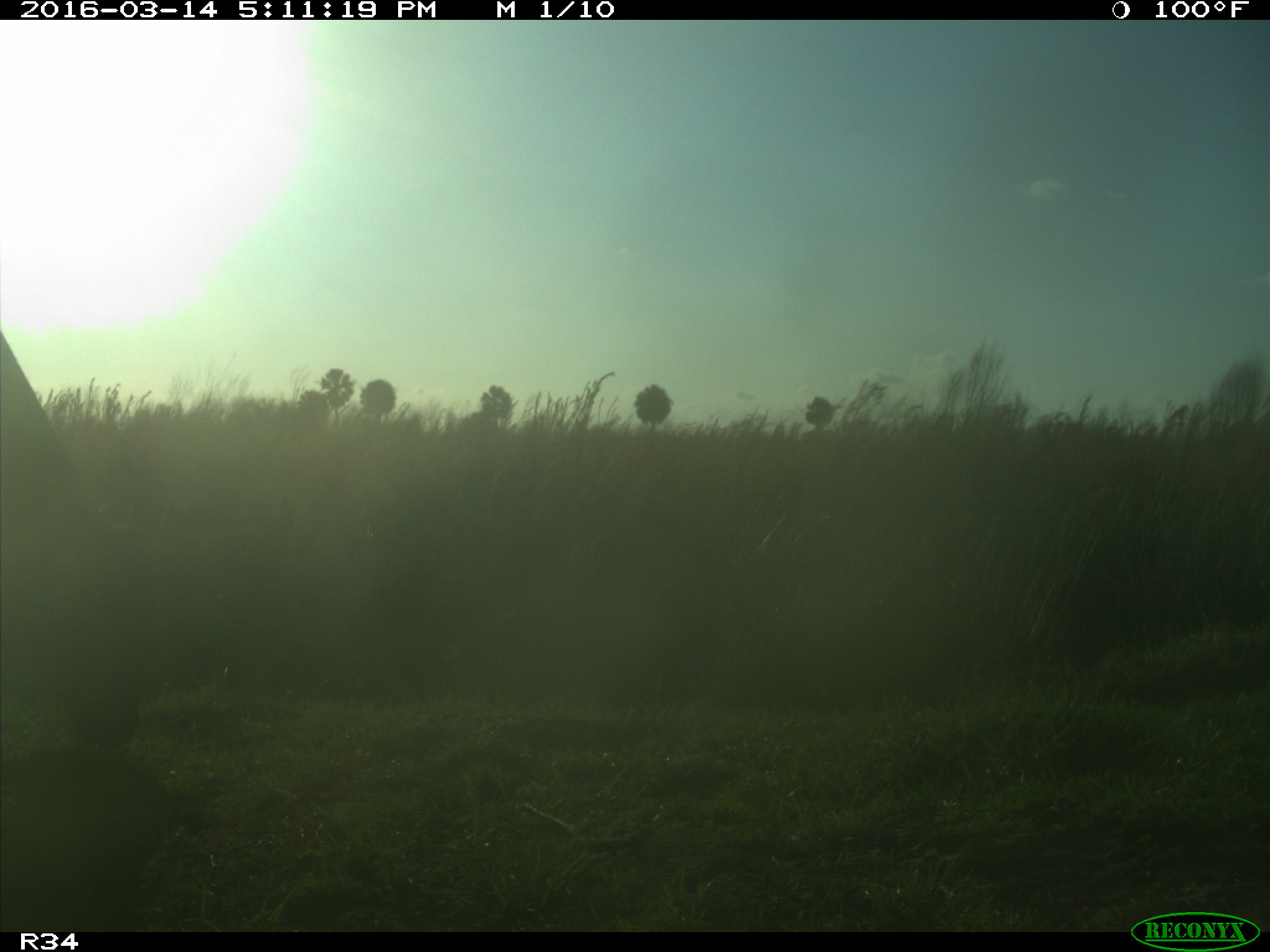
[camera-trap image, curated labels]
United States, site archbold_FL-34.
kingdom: Animalia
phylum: Chordata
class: Mammalia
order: Artiodactyla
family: Bovidae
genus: Bos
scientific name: Bos taurus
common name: domestic cow